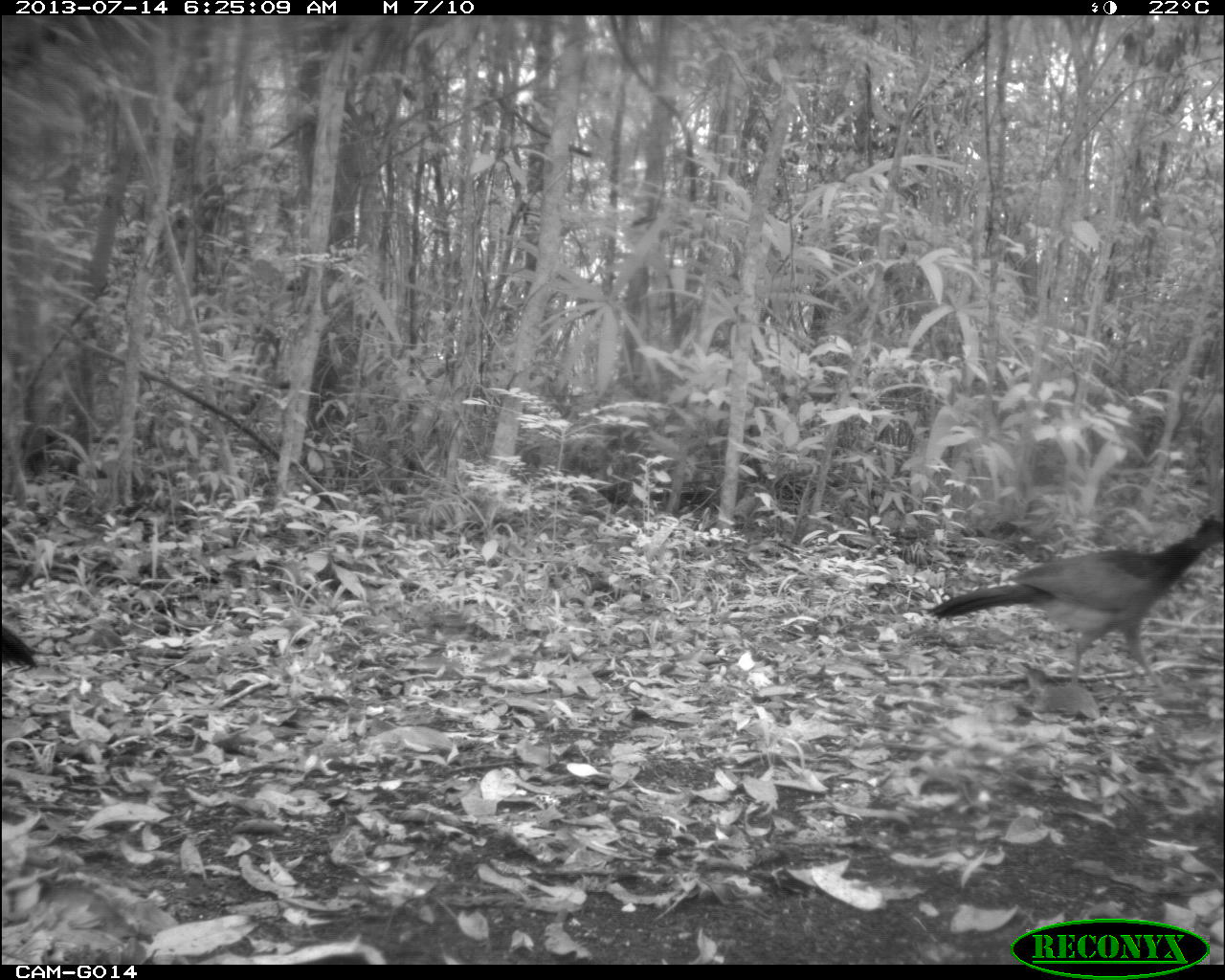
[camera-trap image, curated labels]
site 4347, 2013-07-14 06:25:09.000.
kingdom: Animalia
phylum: Chordata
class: Aves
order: Galliformes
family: Cracidae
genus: Crax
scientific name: Crax rubra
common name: great curassow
Crax rubra (great curassow), count 2.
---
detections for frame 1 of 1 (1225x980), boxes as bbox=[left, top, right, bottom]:
crax rubra: bbox=[927, 512, 1223, 690]; bbox=[0, 620, 38, 668]